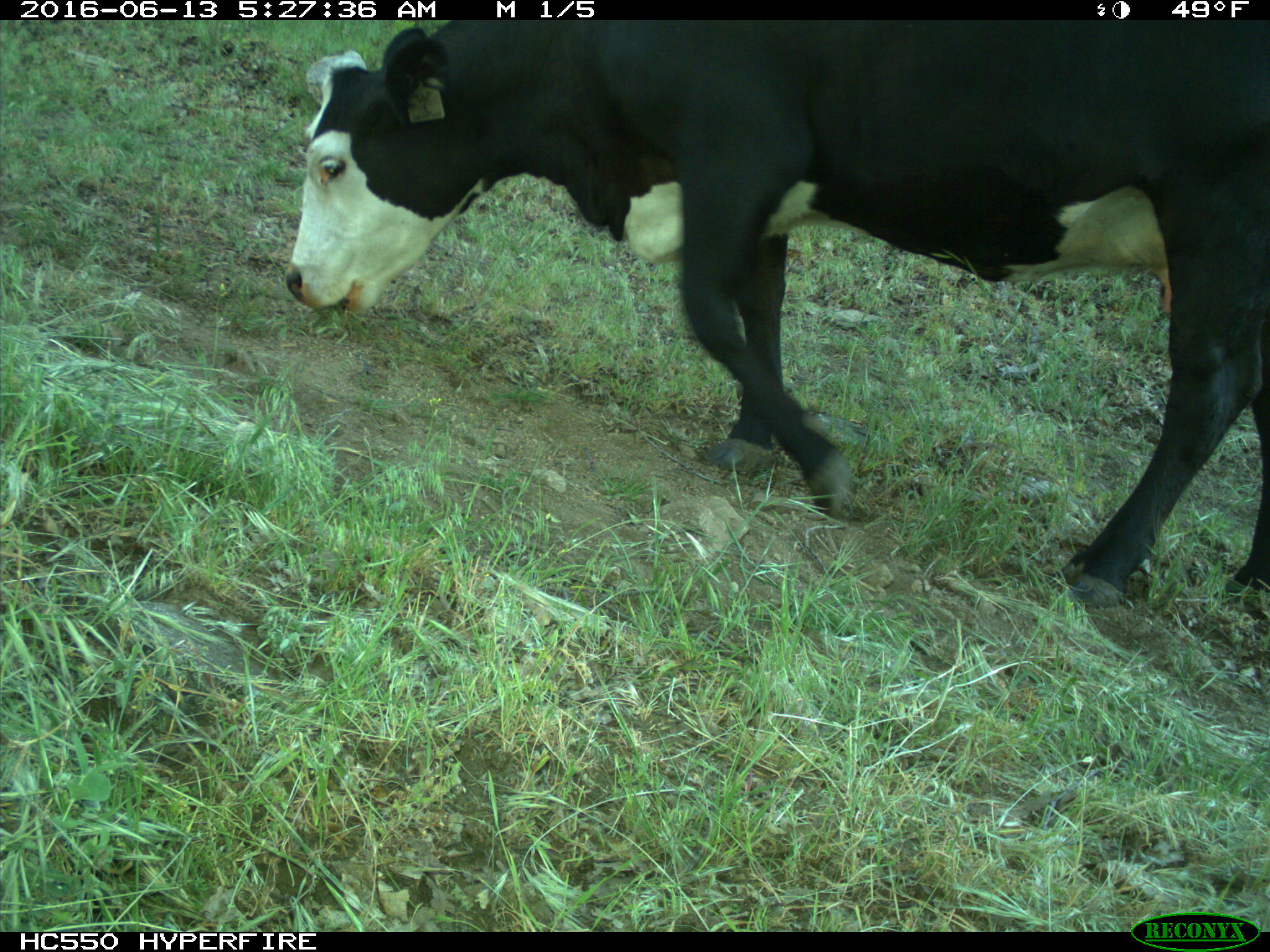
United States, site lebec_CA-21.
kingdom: Animalia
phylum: Chordata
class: Mammalia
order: Artiodactyla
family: Bovidae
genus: Bos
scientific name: Bos taurus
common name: domestic cow